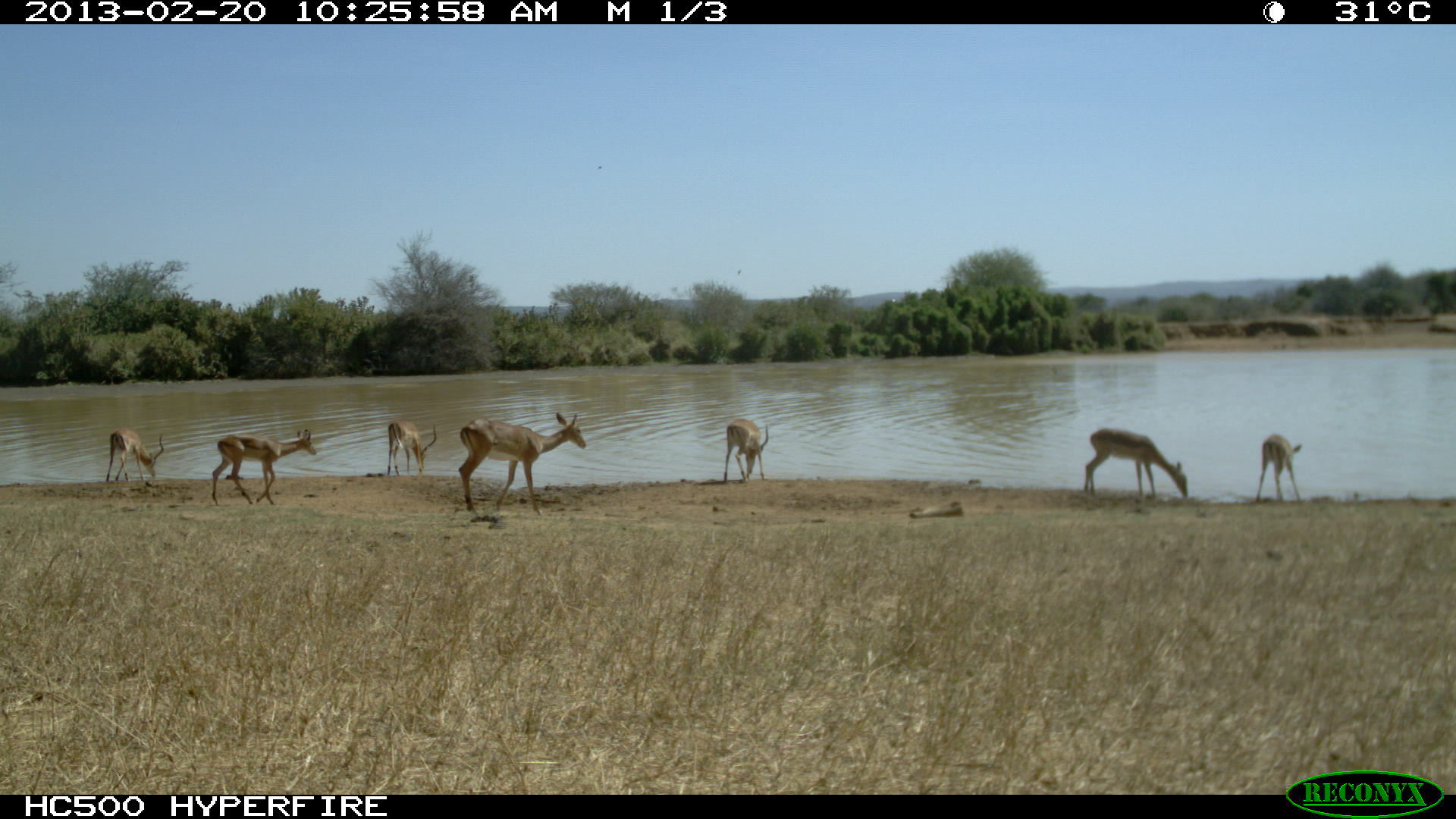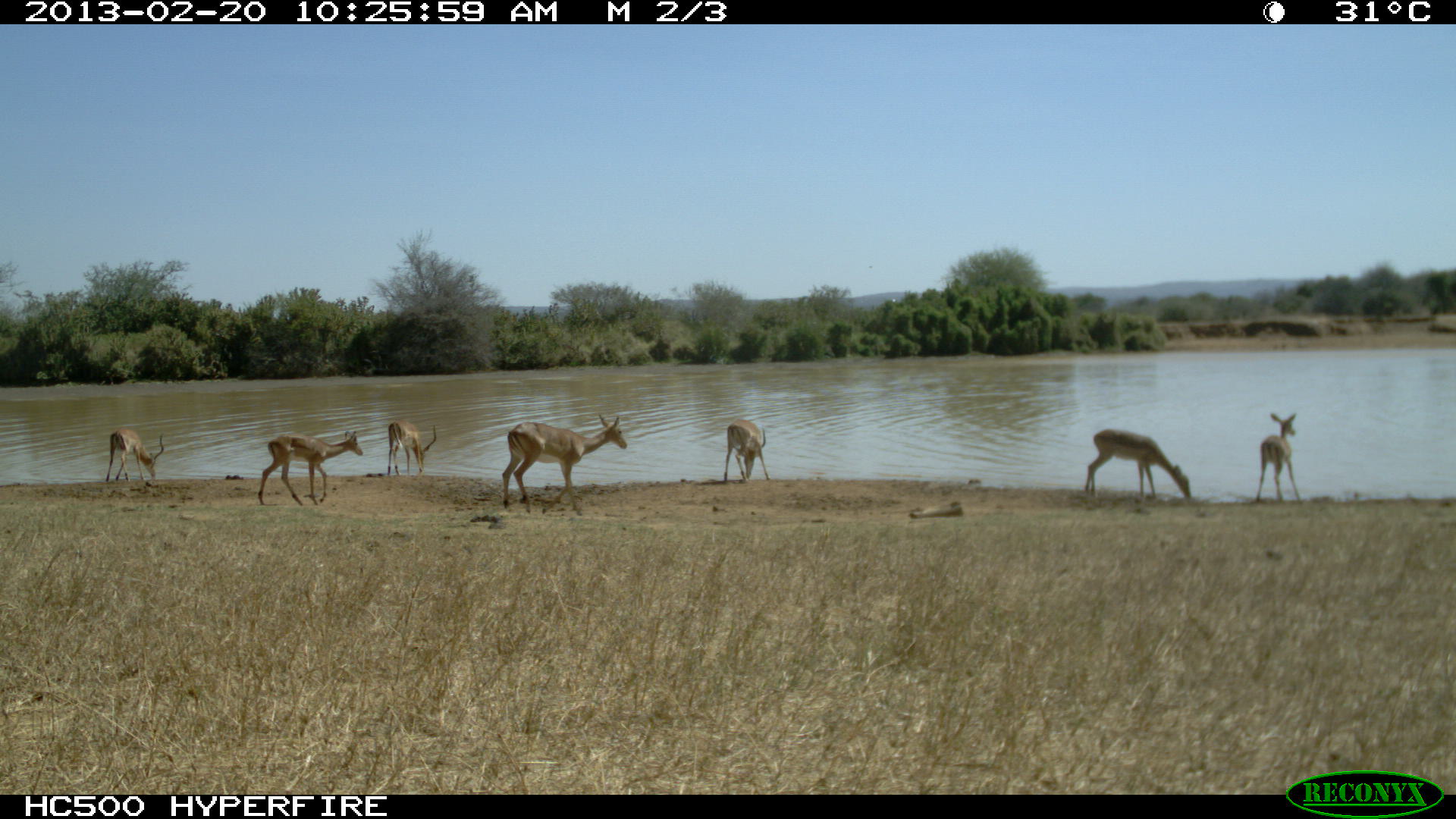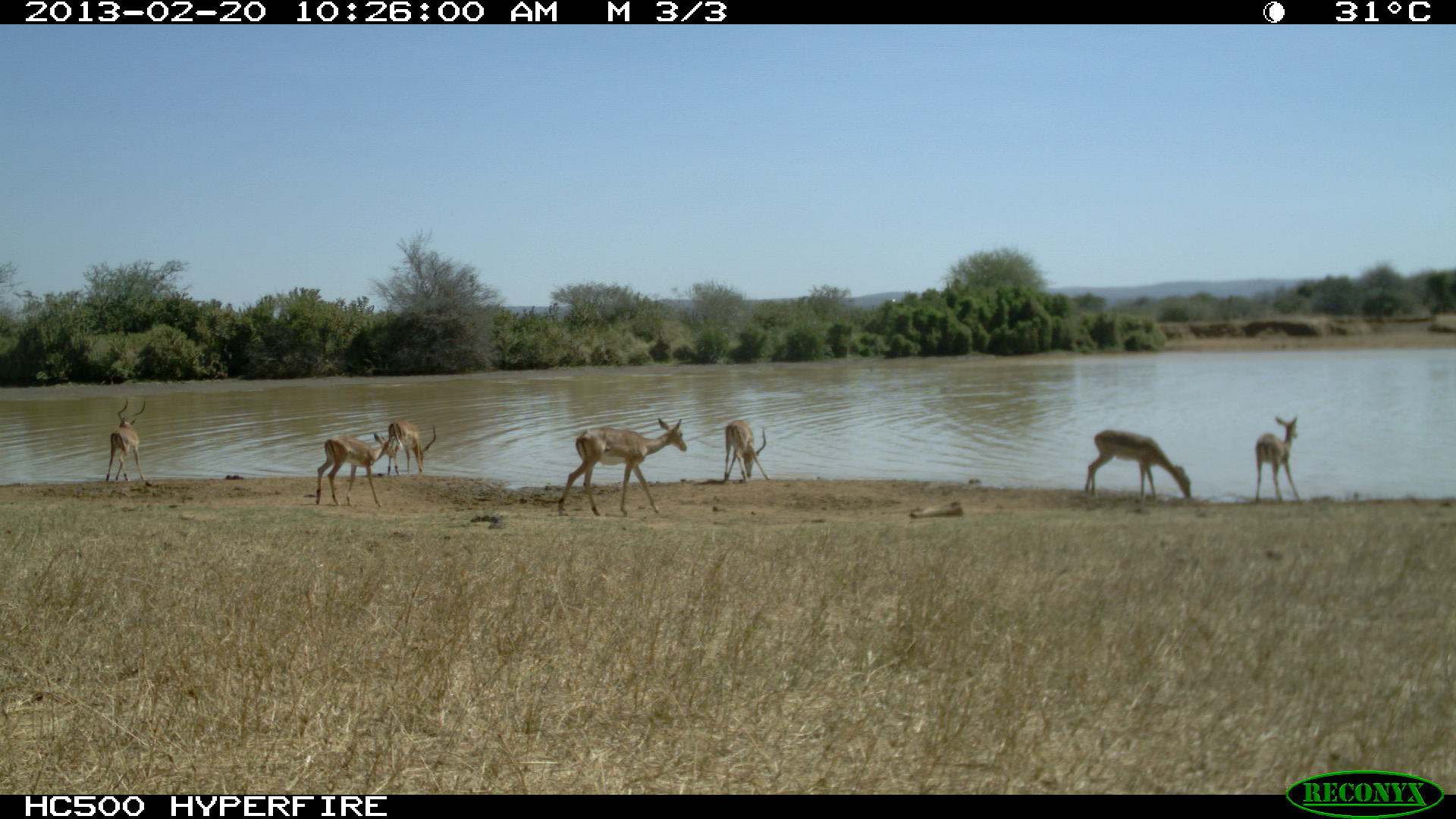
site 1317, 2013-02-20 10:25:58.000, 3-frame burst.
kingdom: Animalia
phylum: Chordata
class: Mammalia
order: Artiodactyla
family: Bovidae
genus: Aepyceros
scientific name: Aepyceros melampus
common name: impala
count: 7